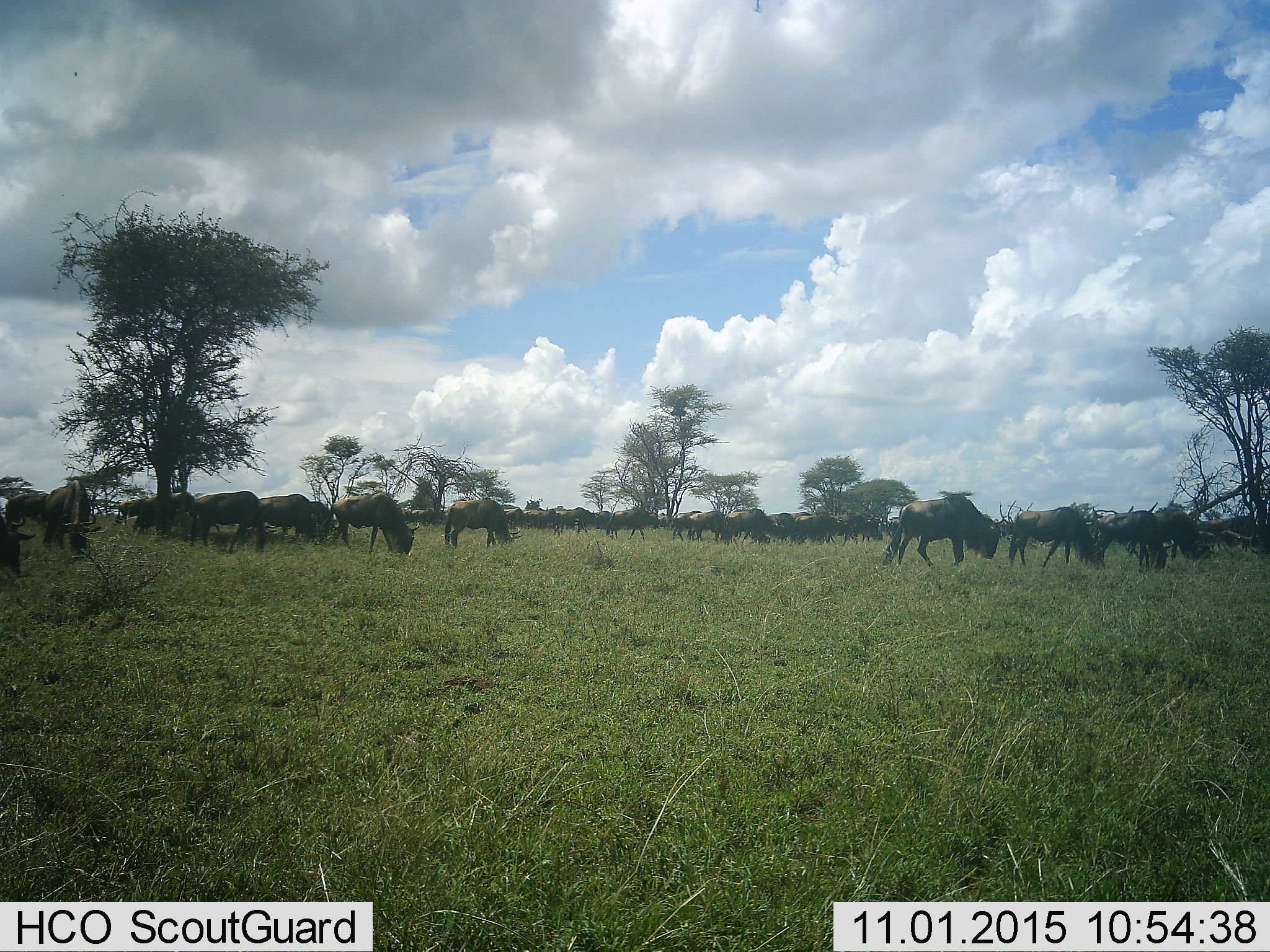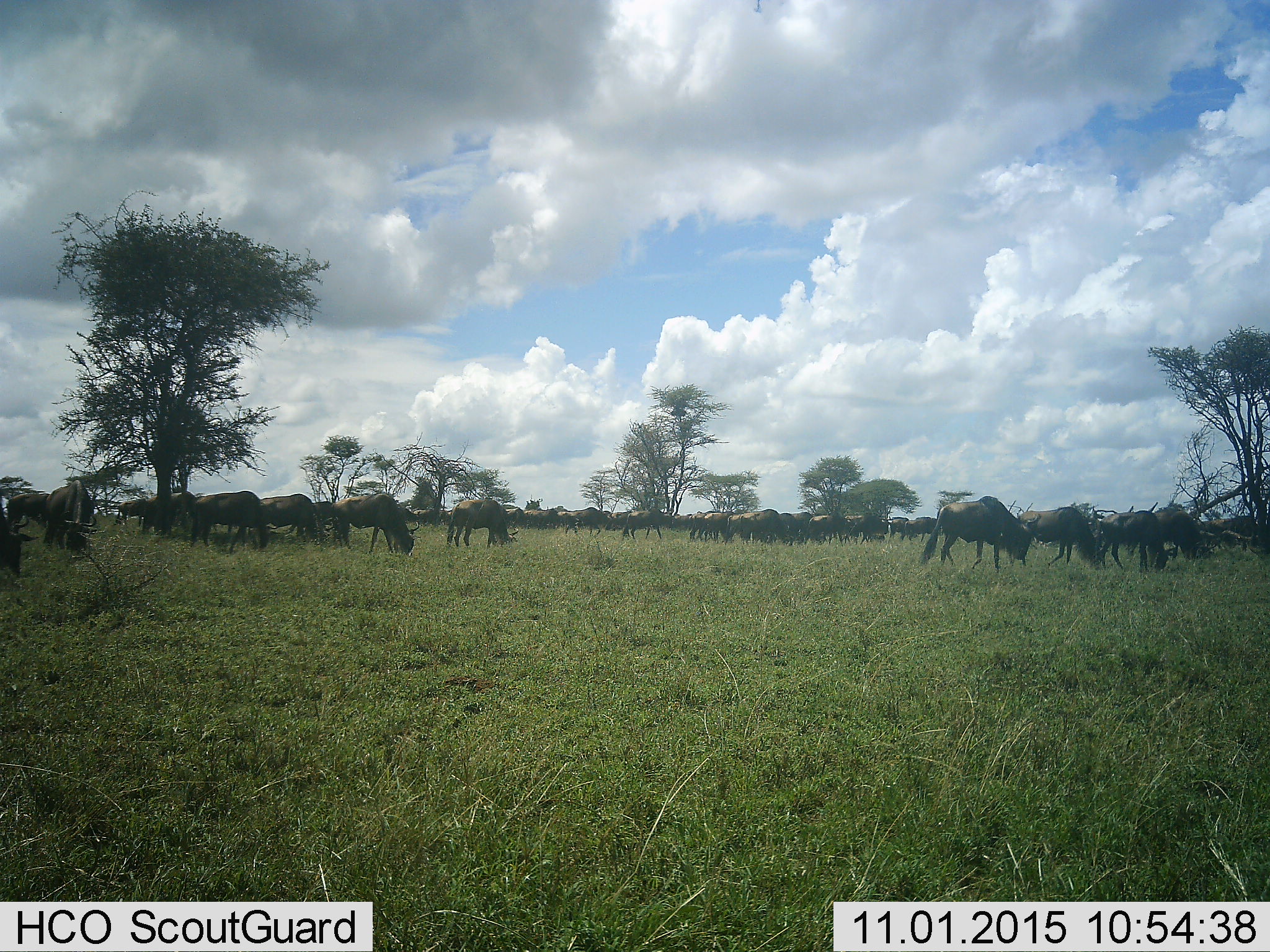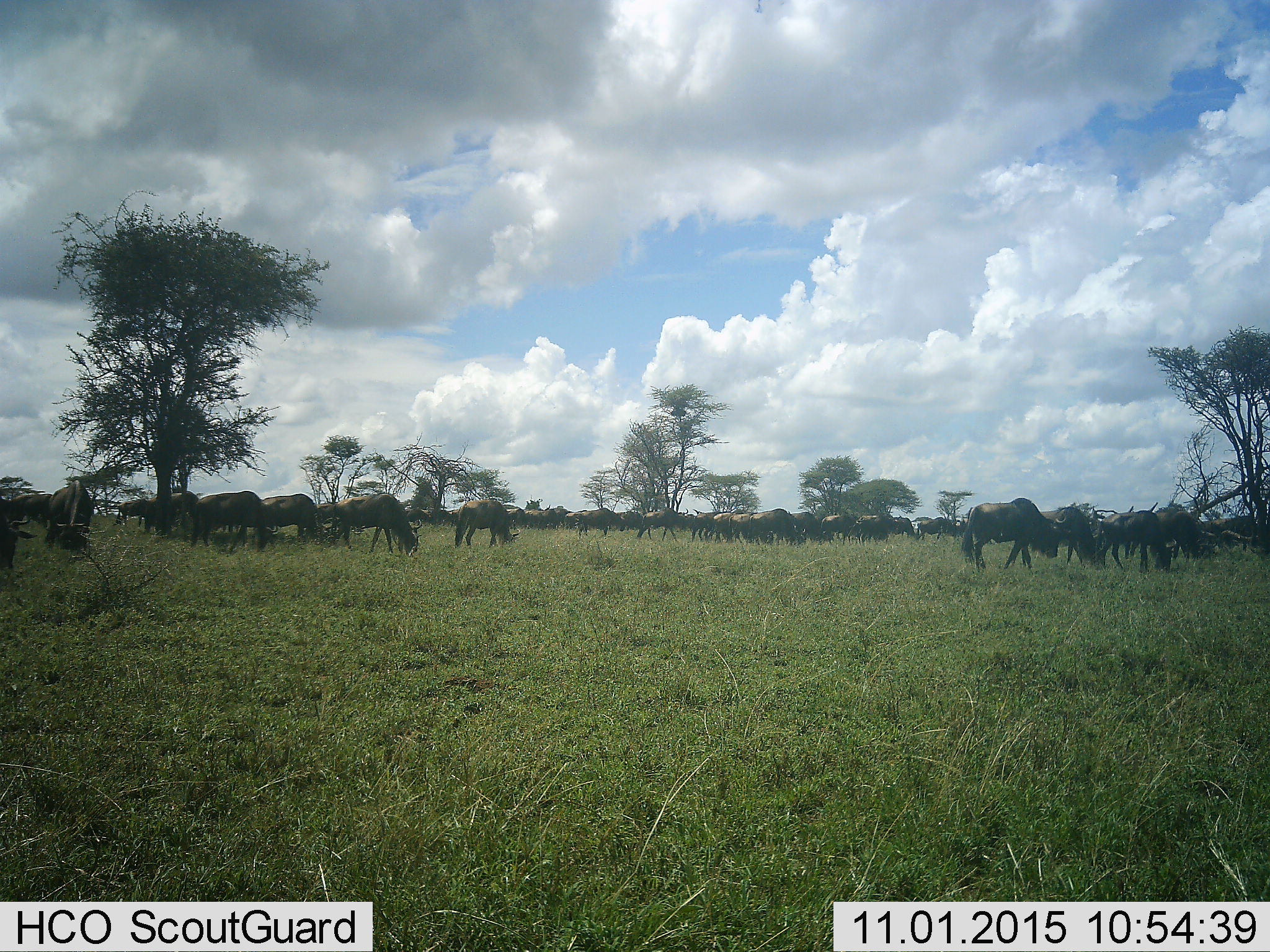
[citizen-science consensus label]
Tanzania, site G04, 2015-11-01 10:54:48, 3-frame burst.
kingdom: Animalia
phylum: Chordata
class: Mammalia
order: Artiodactyla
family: Bovidae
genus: Connochaetes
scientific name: Connochaetes taurinus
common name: blue wildebeest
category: wildebeest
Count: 11-50.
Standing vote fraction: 47%.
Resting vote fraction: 0%.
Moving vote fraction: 73%.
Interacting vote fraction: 7%.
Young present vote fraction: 7%.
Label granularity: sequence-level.